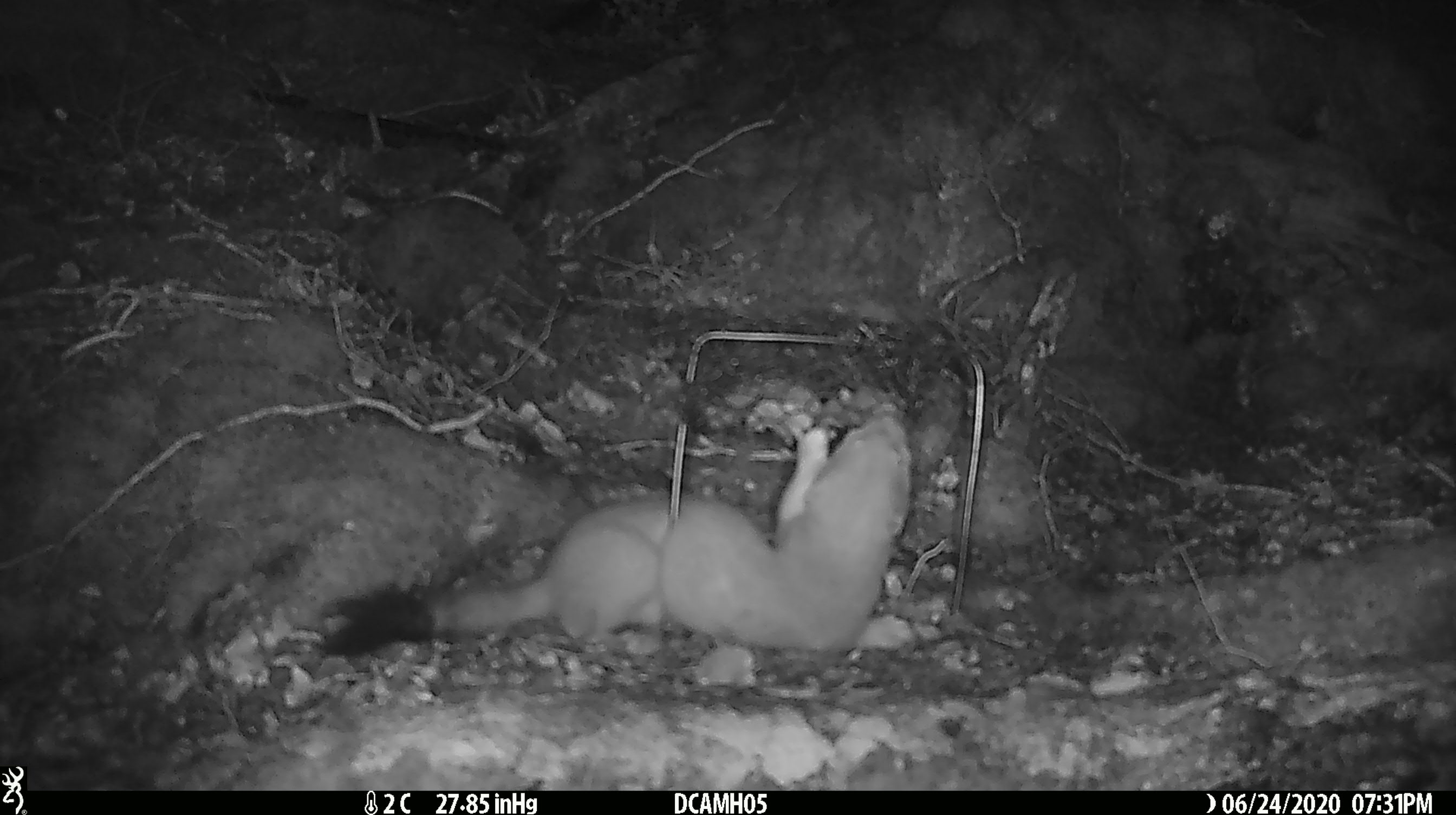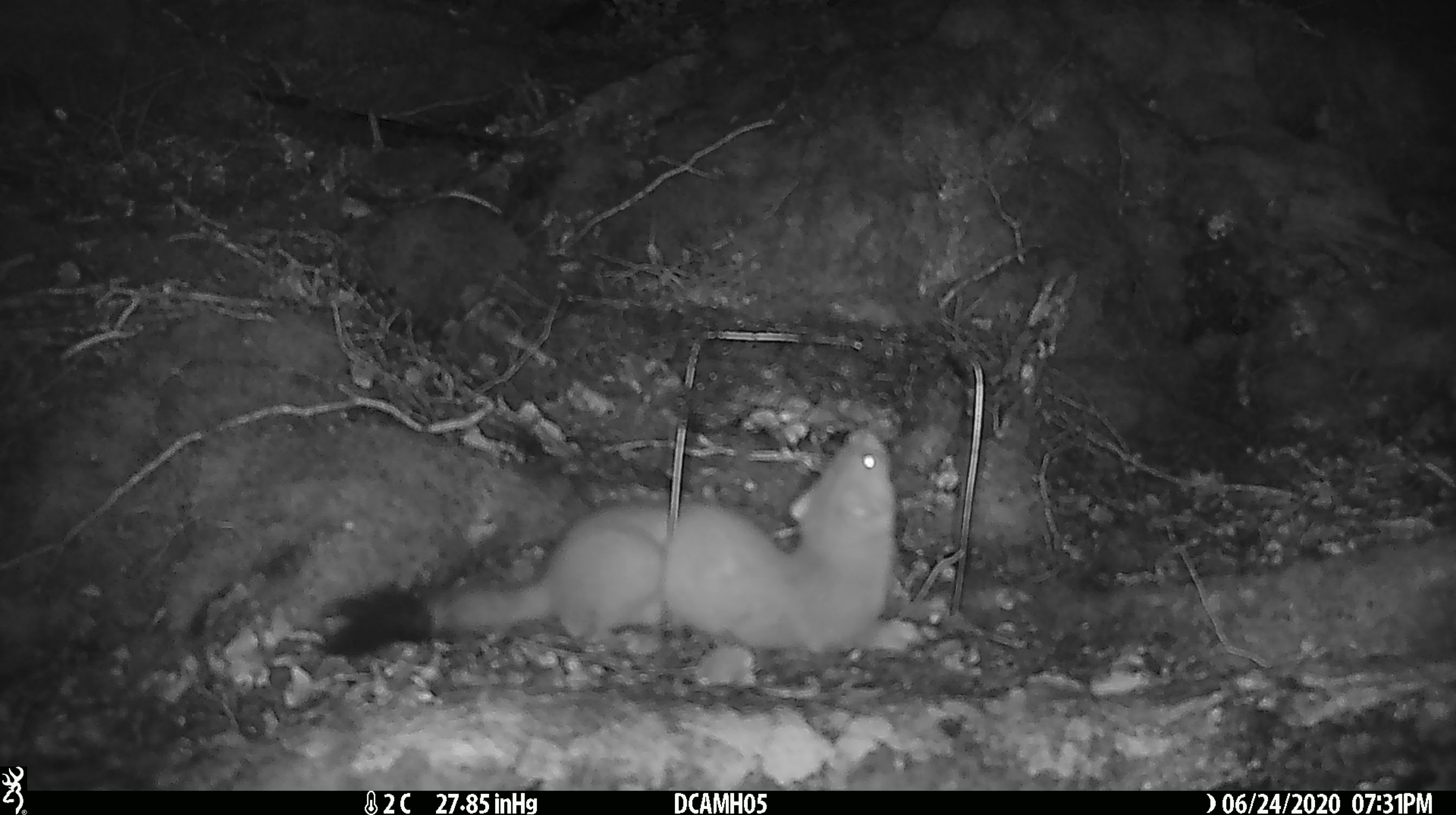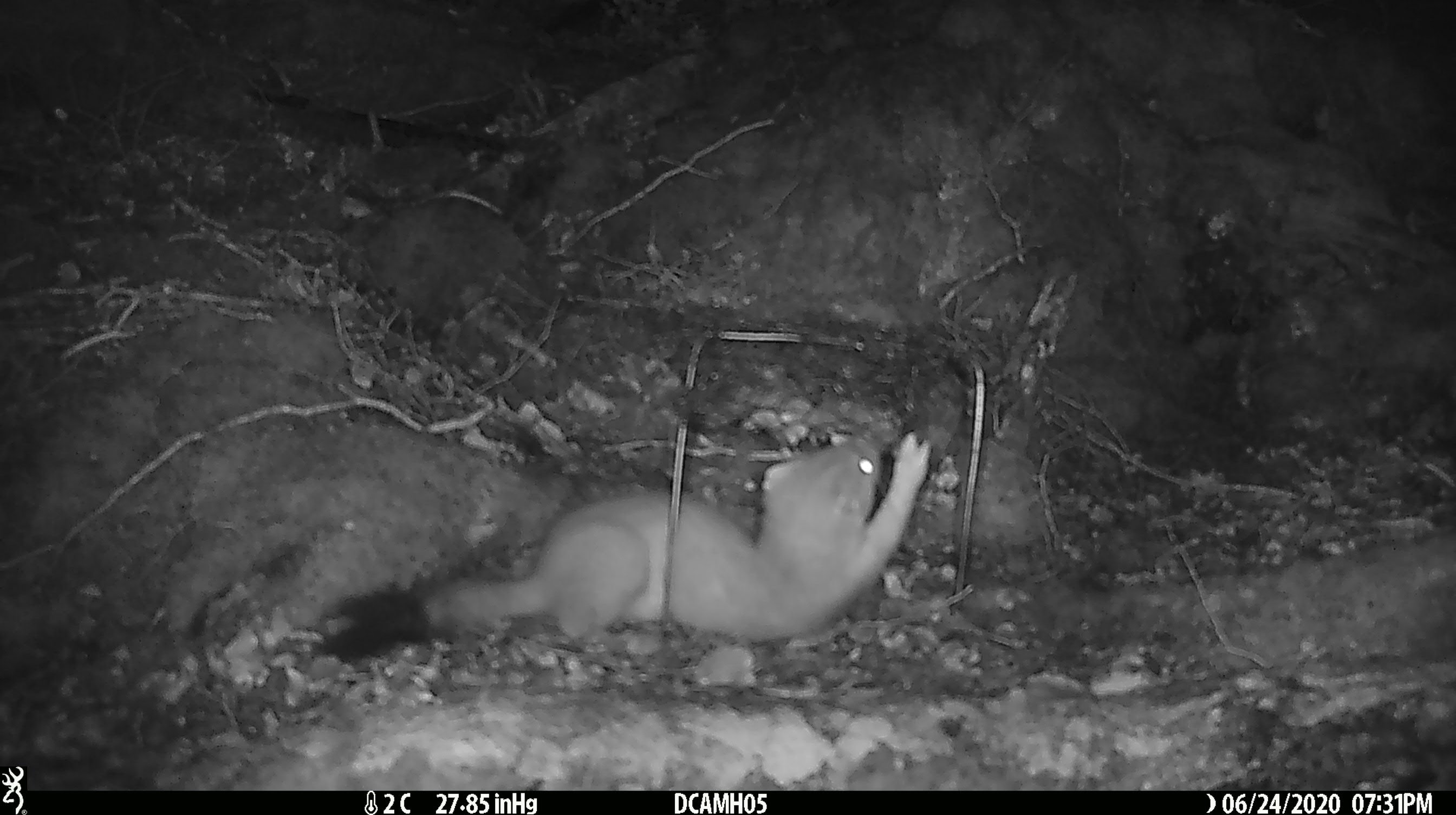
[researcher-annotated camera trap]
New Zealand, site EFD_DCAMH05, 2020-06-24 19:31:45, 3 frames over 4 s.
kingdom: Animalia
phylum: Chordata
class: Mammalia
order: Carnivora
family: Mustelidae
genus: Mustela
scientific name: Mustela erminea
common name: stoat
Stoat (Mustela erminea).